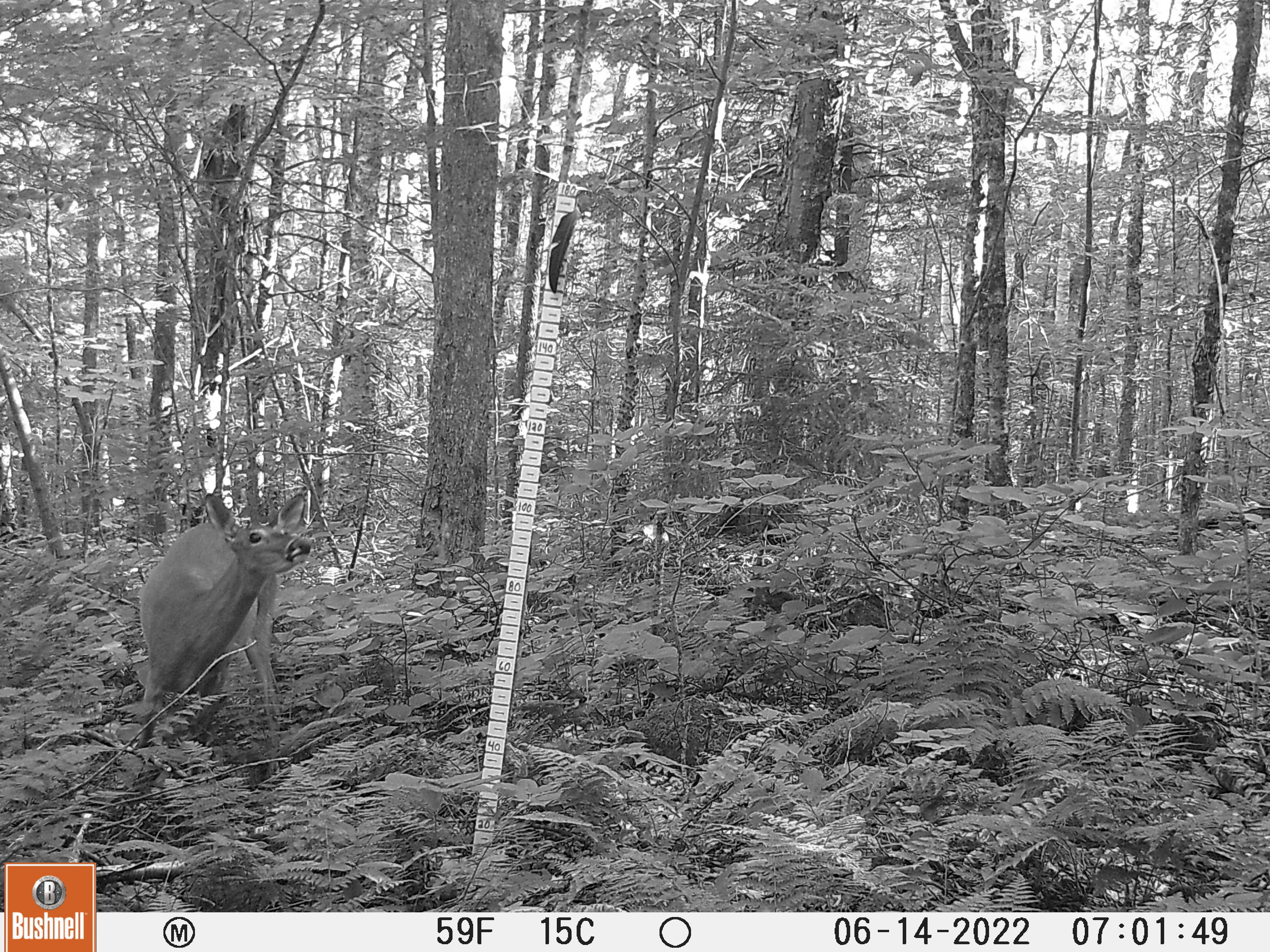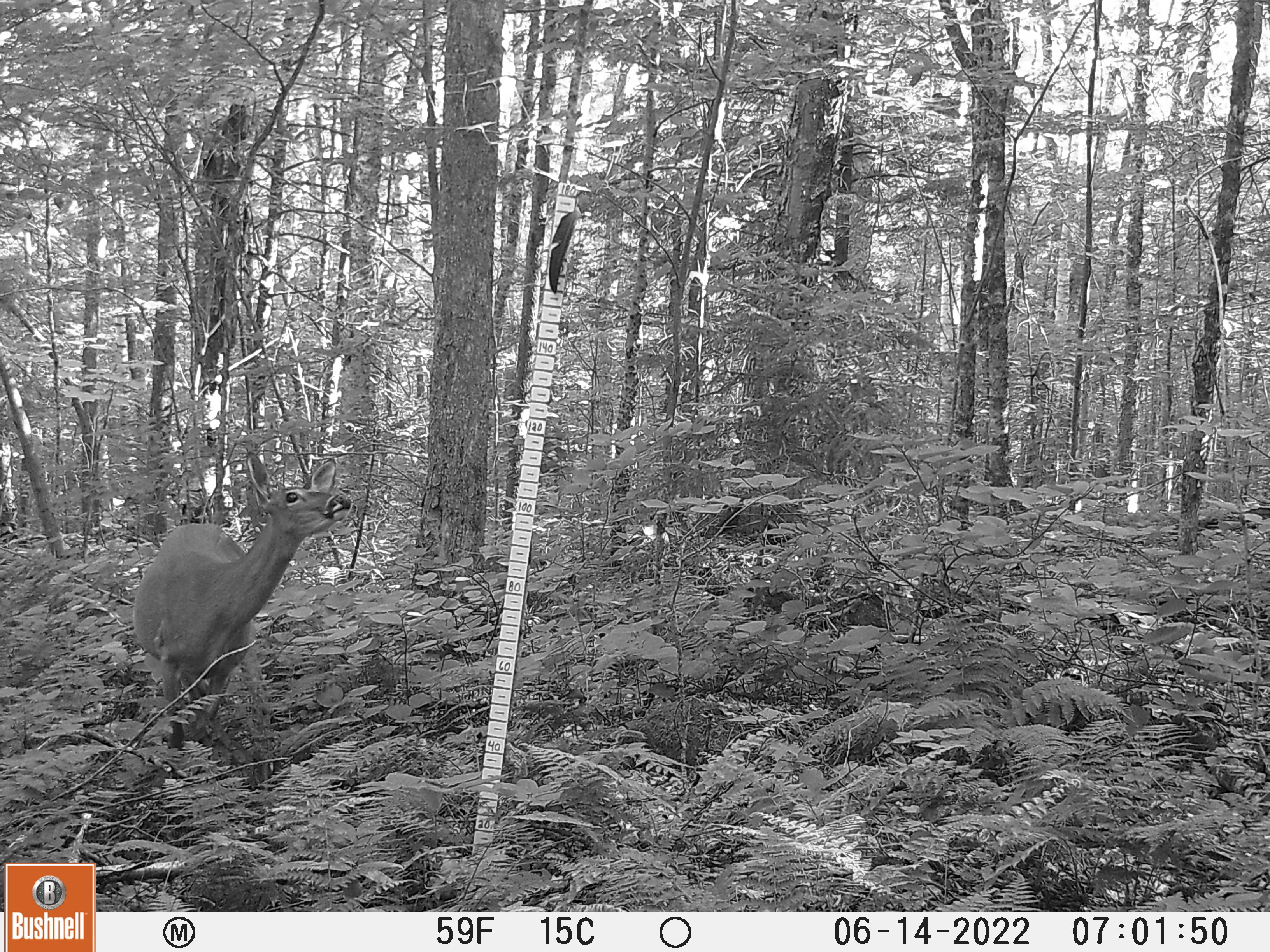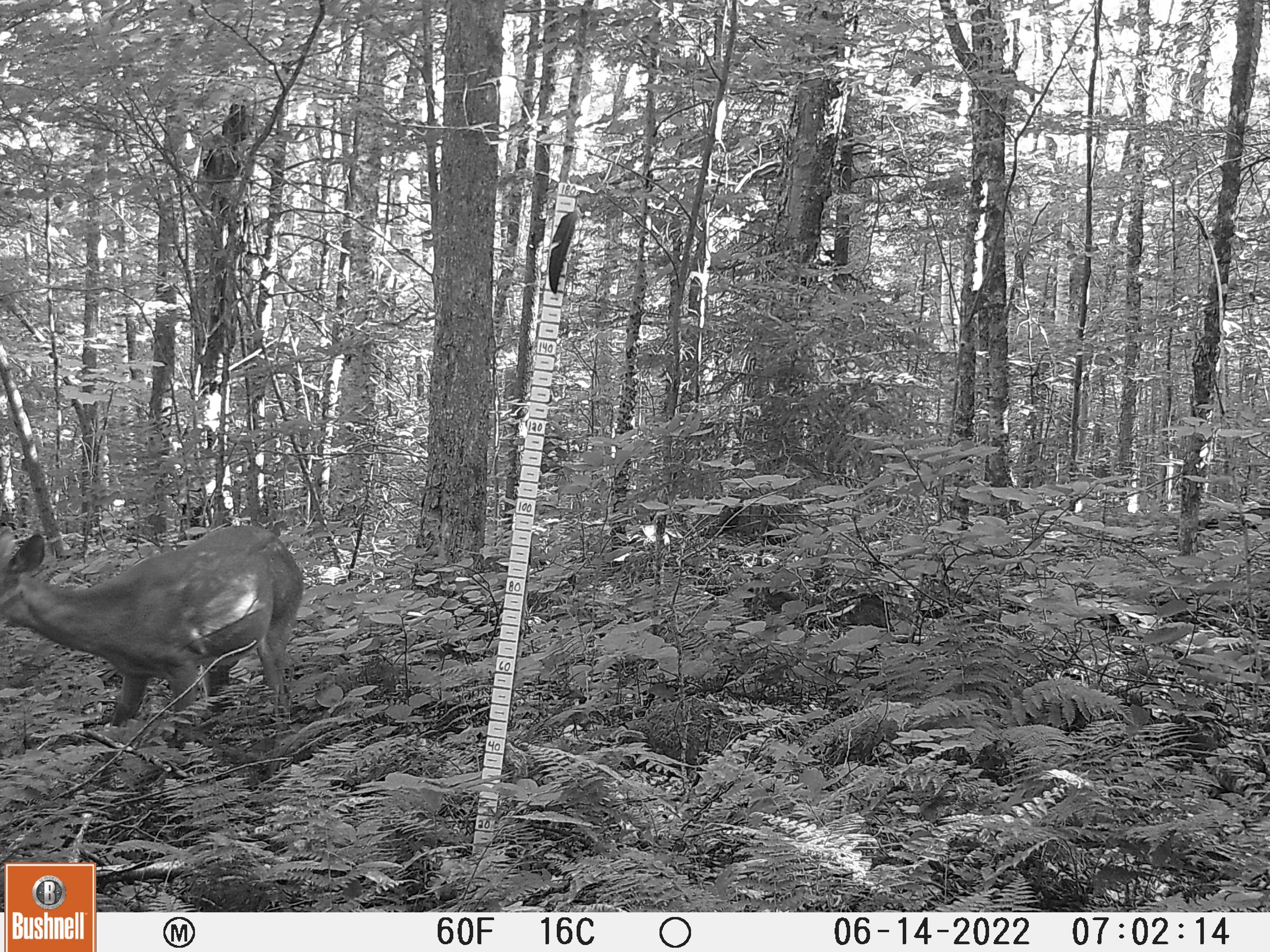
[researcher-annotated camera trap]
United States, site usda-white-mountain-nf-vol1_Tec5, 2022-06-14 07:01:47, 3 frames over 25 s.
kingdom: Animalia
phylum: Chordata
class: Mammalia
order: Artiodactyla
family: Cervidae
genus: Odocoileus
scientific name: Odocoileus virginianus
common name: white-tailed deer